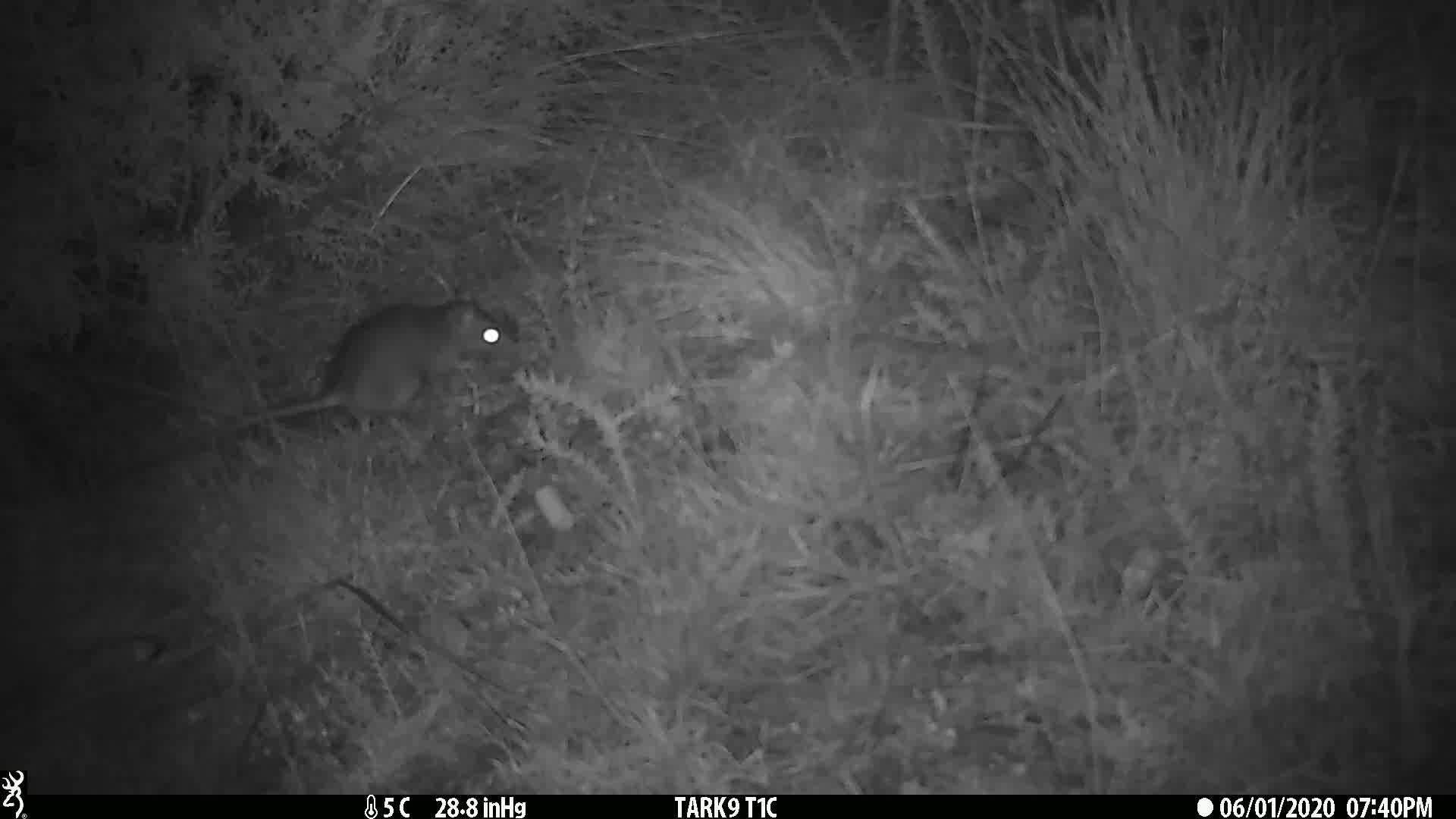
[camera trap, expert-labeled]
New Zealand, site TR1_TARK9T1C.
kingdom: Animalia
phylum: Chordata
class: Mammalia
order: Rodentia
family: Muridae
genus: Rattus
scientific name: Rattus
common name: rat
Rat (Rattus).